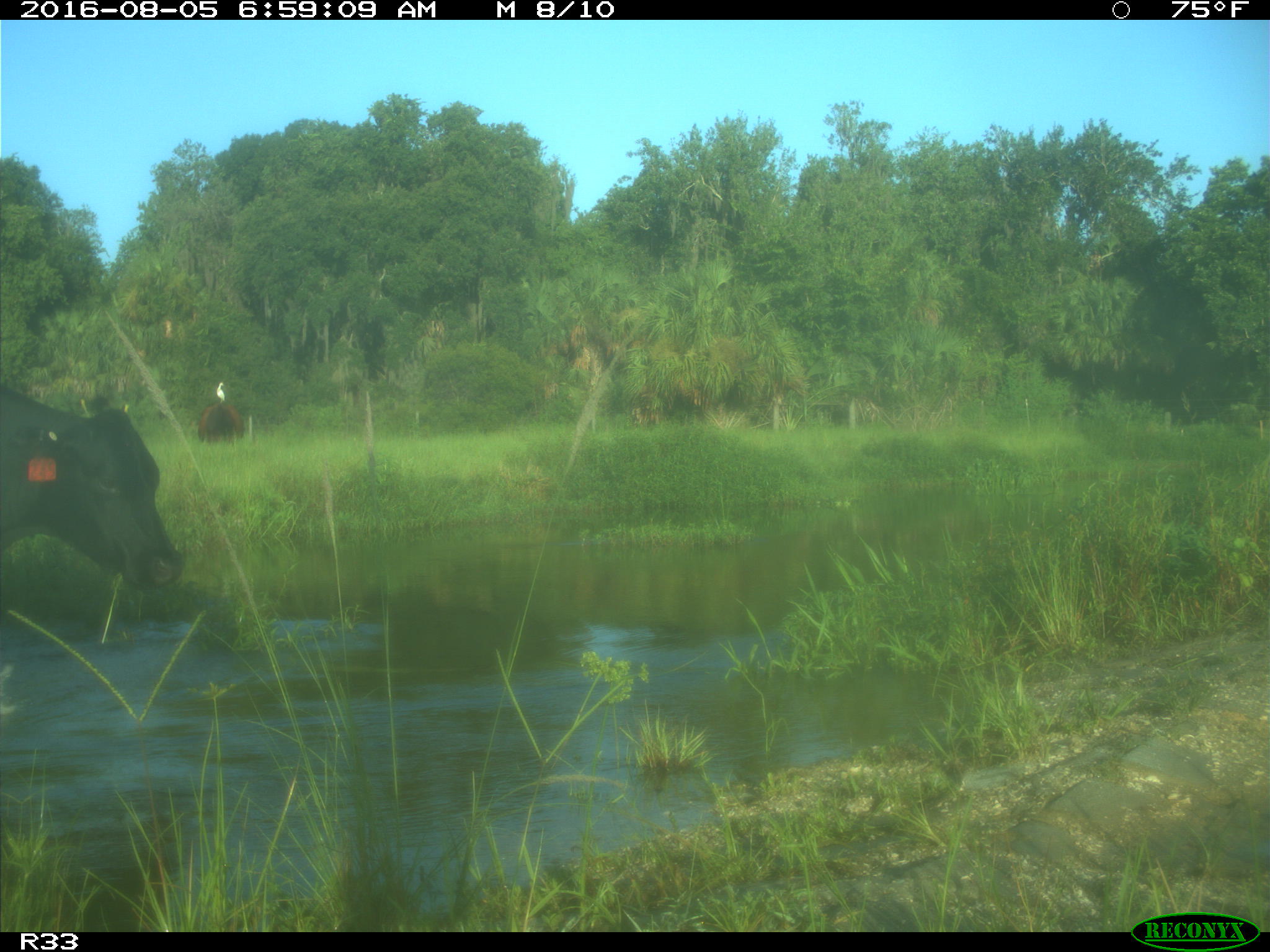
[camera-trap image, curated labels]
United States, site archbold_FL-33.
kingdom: Animalia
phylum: Chordata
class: Mammalia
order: Artiodactyla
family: Bovidae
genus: Bos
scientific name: Bos taurus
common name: domestic cow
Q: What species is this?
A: Bos taurus (domestic cow).